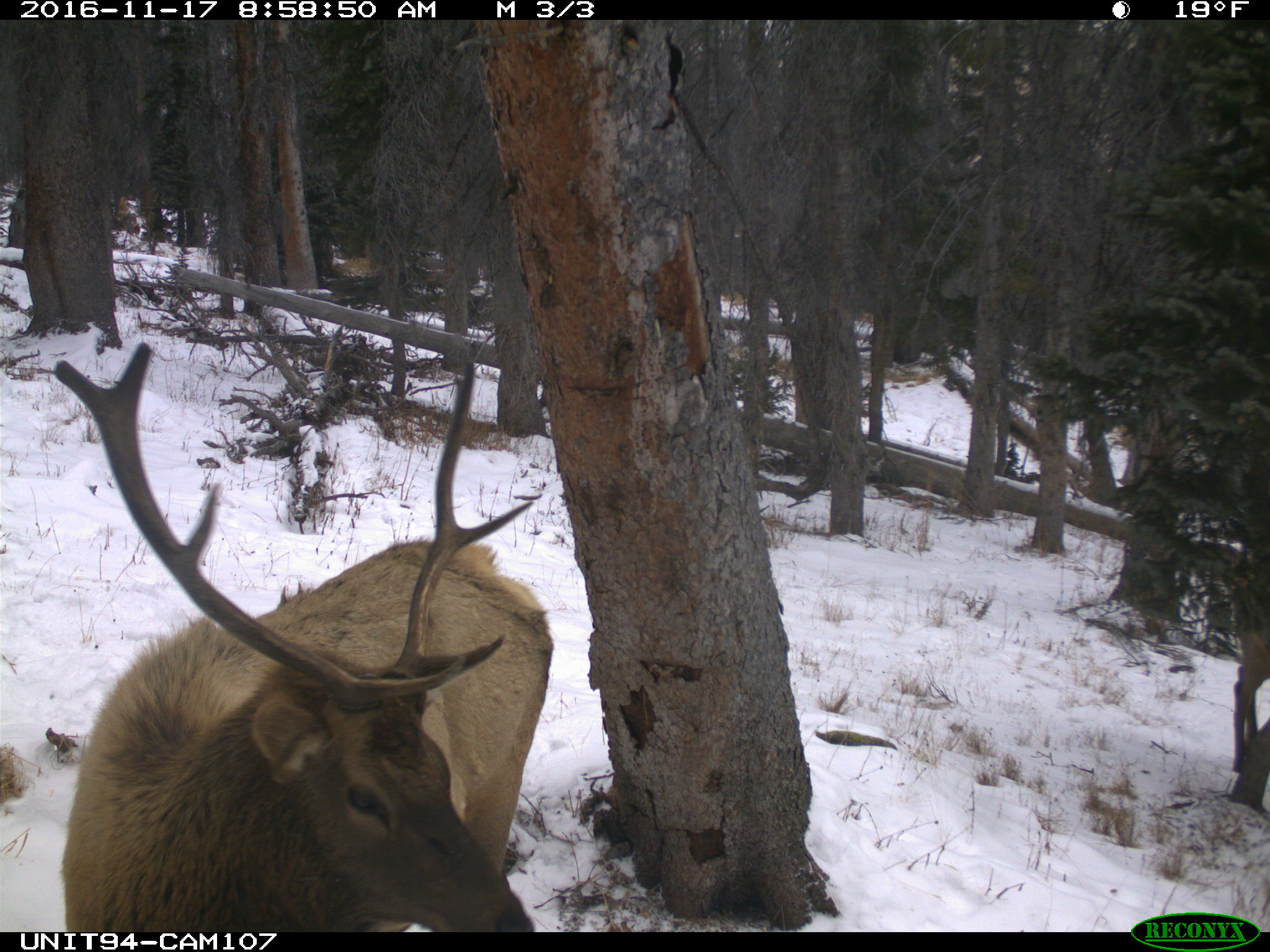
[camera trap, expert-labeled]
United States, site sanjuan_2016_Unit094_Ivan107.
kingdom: Animalia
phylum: Chordata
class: Mammalia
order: Artiodactyla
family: Cervidae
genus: Cervus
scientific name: Cervus elaphus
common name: red deer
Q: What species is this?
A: Cervus elaphus (red deer).